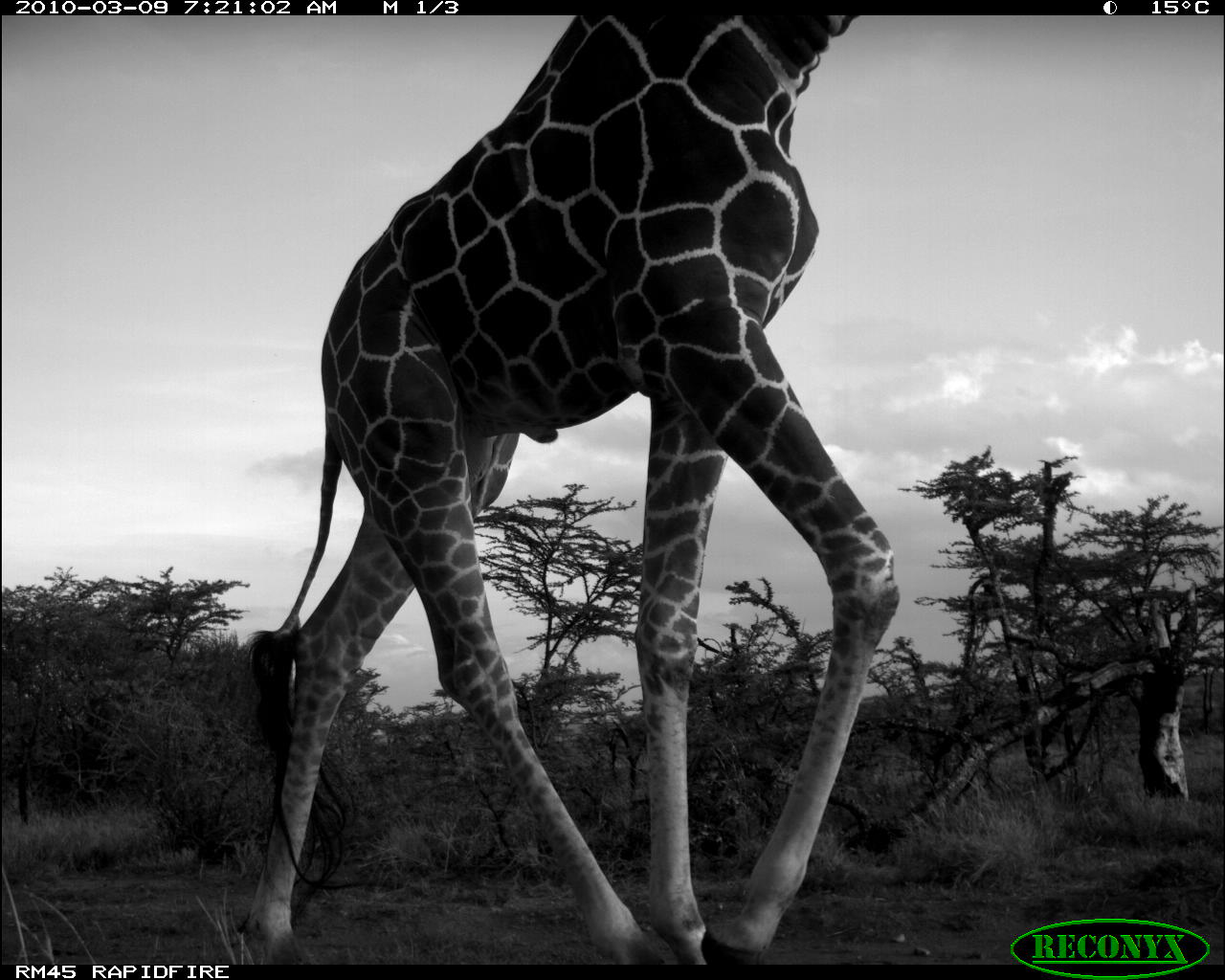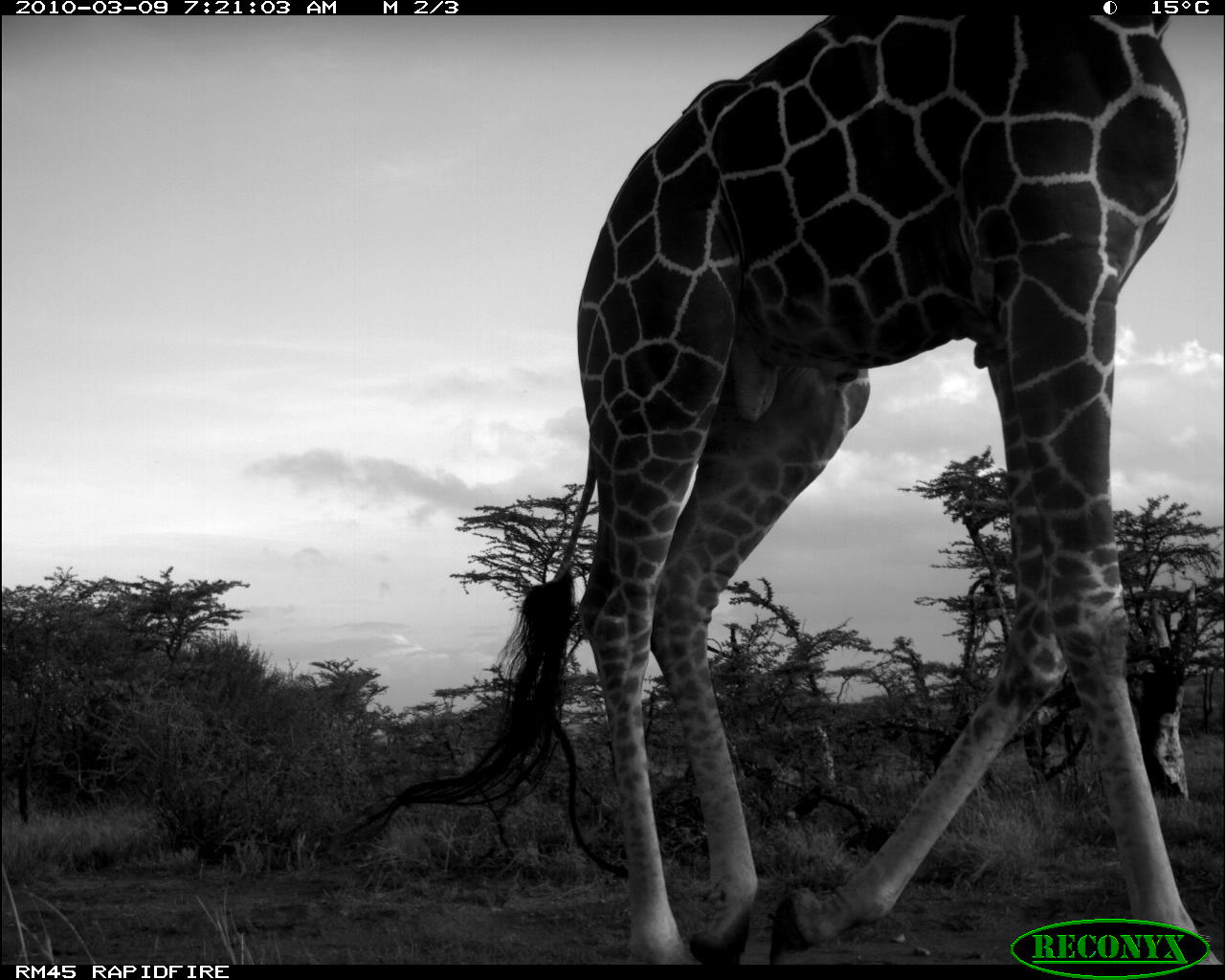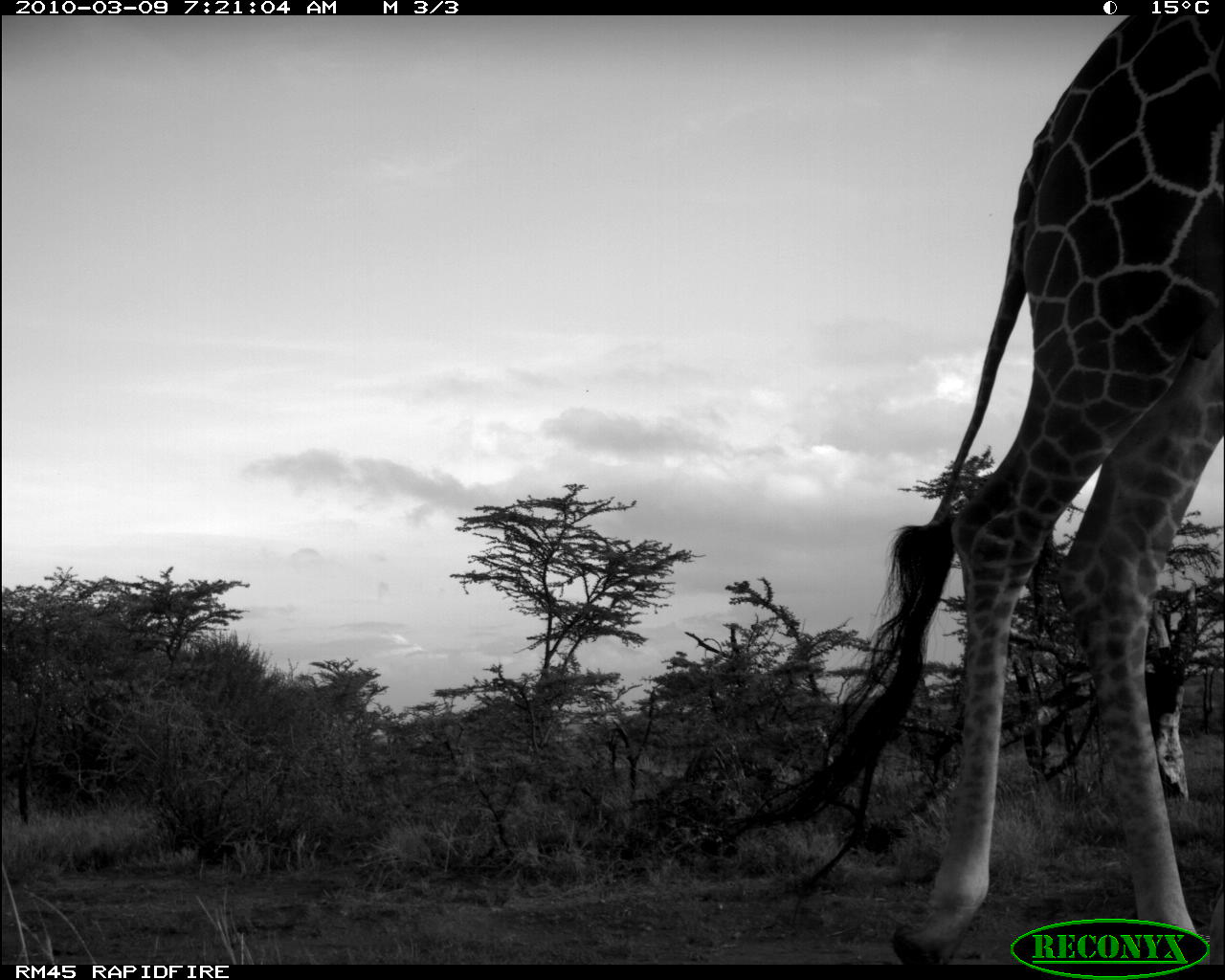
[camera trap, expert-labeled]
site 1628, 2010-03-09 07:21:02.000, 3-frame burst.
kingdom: Animalia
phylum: Chordata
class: Mammalia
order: Artiodactyla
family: Giraffidae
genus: Giraffa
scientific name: Giraffa camelopardalis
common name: giraffe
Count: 1.